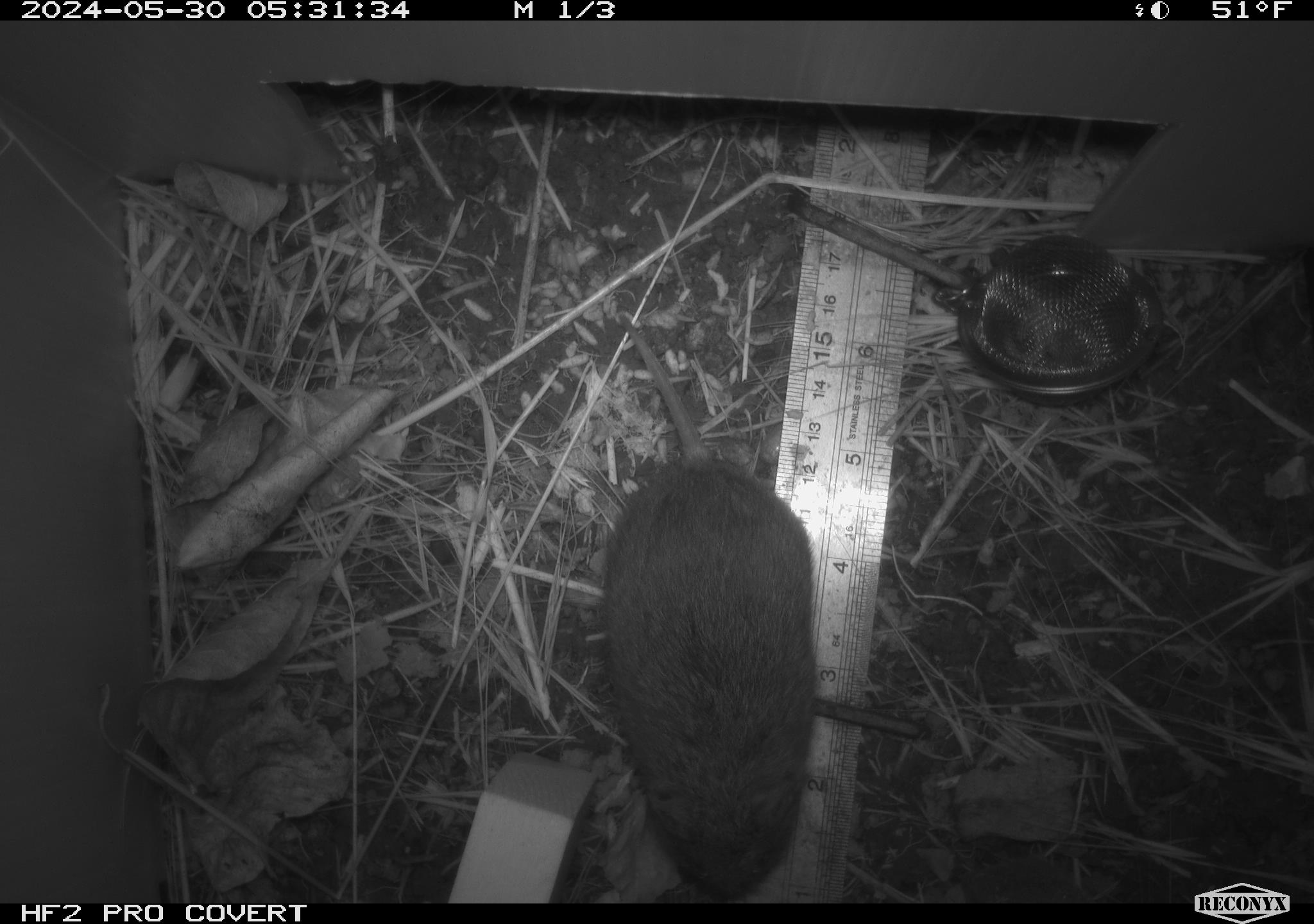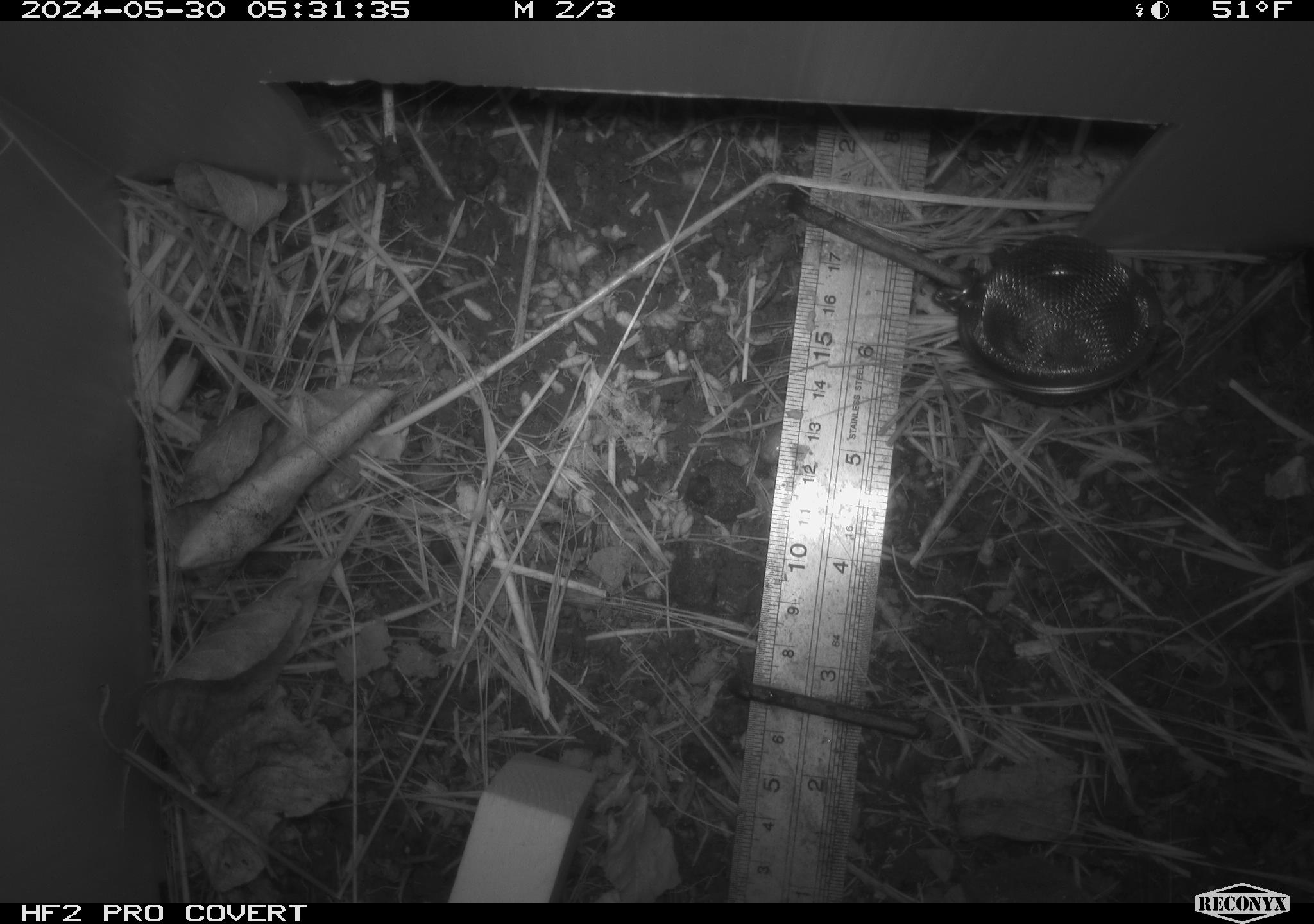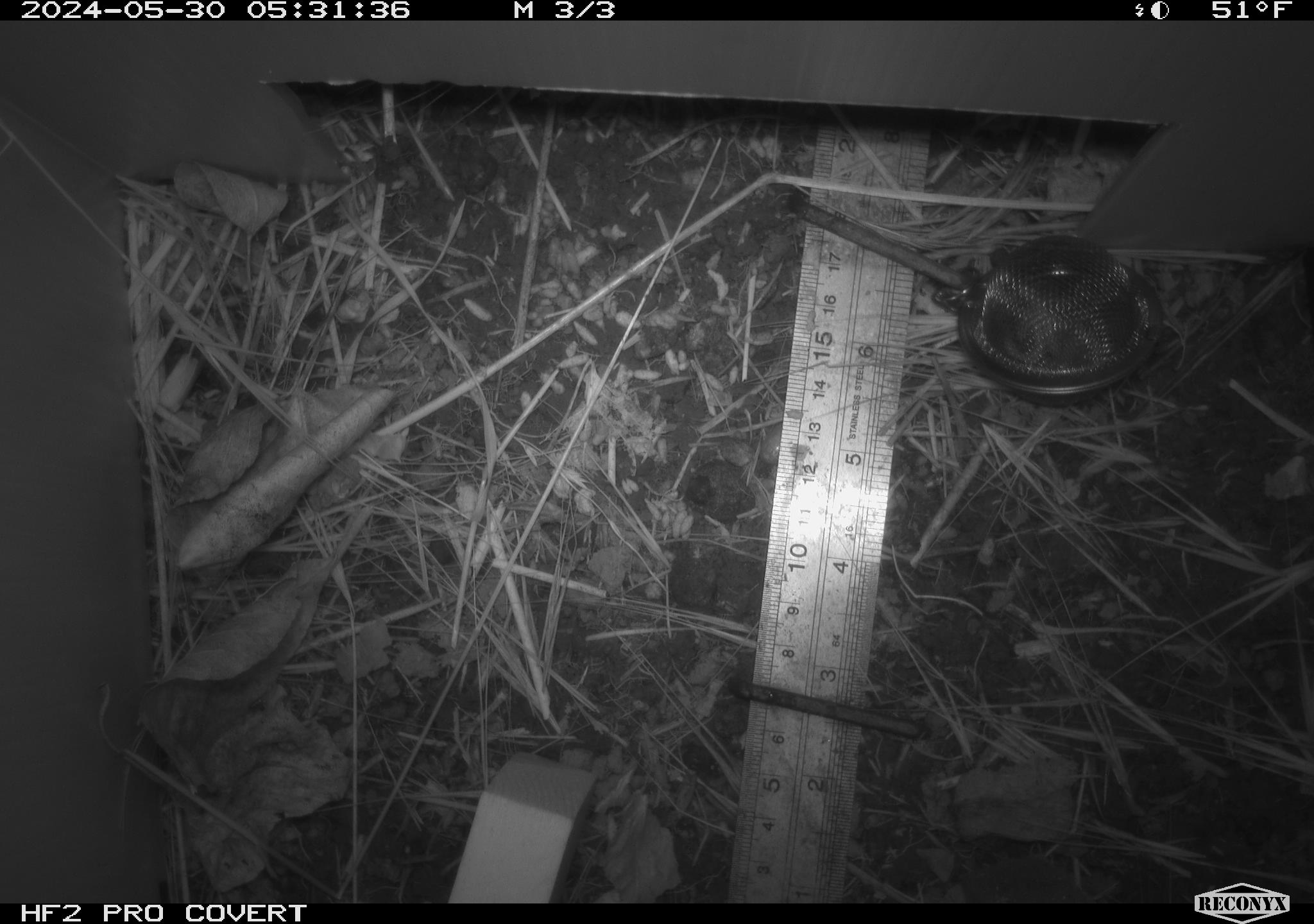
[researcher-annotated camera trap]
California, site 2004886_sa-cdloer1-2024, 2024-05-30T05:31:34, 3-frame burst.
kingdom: Animalia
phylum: Chordata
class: Mammalia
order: Rodentia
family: Cricetidae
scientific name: Arvicolinae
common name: voles, lemmings, and muskrats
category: arvicolinae subfamily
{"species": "arvicolinae subfamily (voles, lemmings, and muskrats) (Arvicolinae)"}